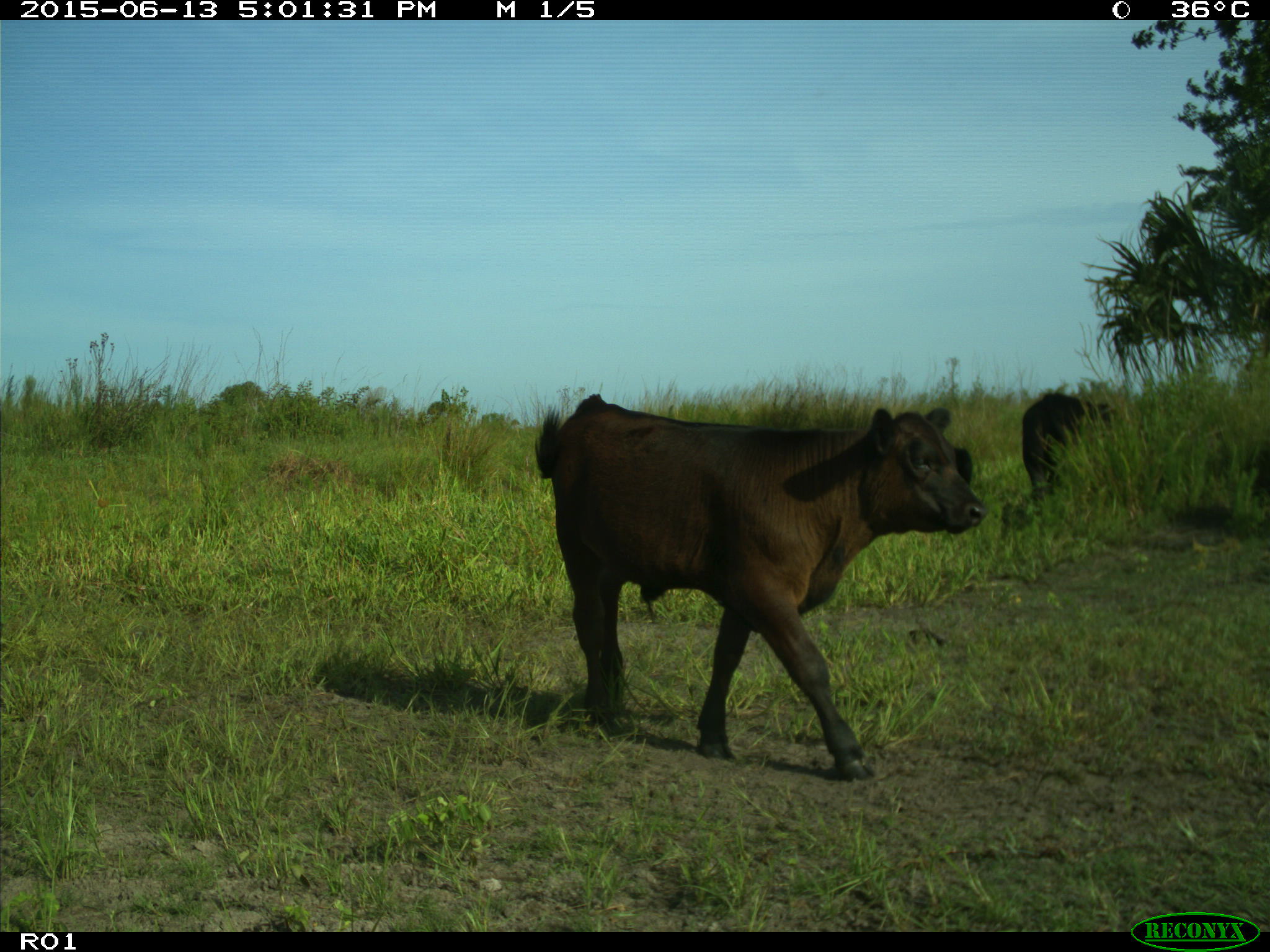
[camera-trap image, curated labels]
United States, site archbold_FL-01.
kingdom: Animalia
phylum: Chordata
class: Mammalia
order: Artiodactyla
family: Bovidae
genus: Bos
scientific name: Bos taurus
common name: domestic cow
Bos taurus (domestic cow).